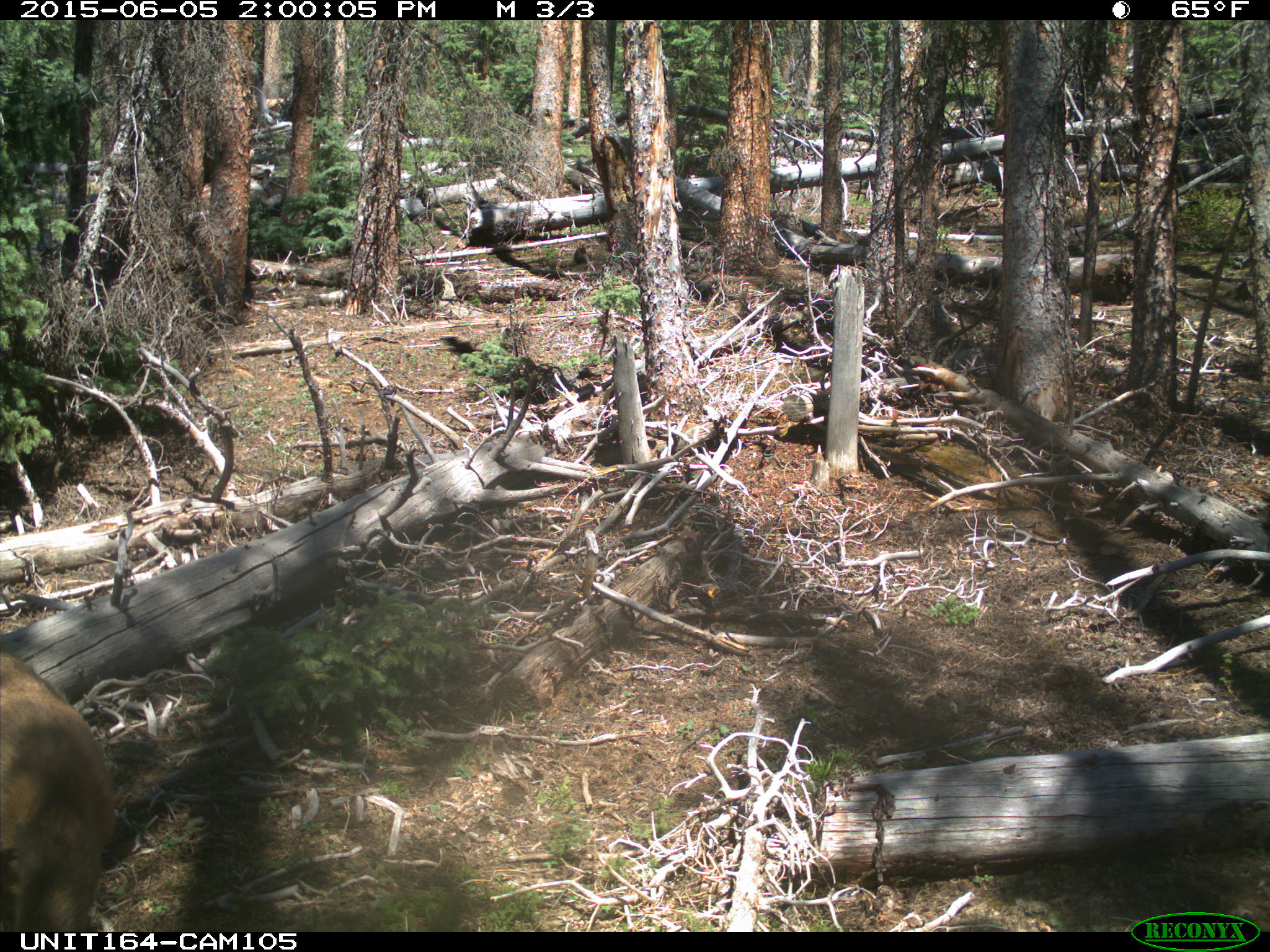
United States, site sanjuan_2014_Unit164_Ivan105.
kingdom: Animalia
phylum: Chordata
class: Mammalia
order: Artiodactyla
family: Cervidae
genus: Odocoileus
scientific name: Odocoileus hemionus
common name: mule deer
Odocoileus hemionus (mule deer).